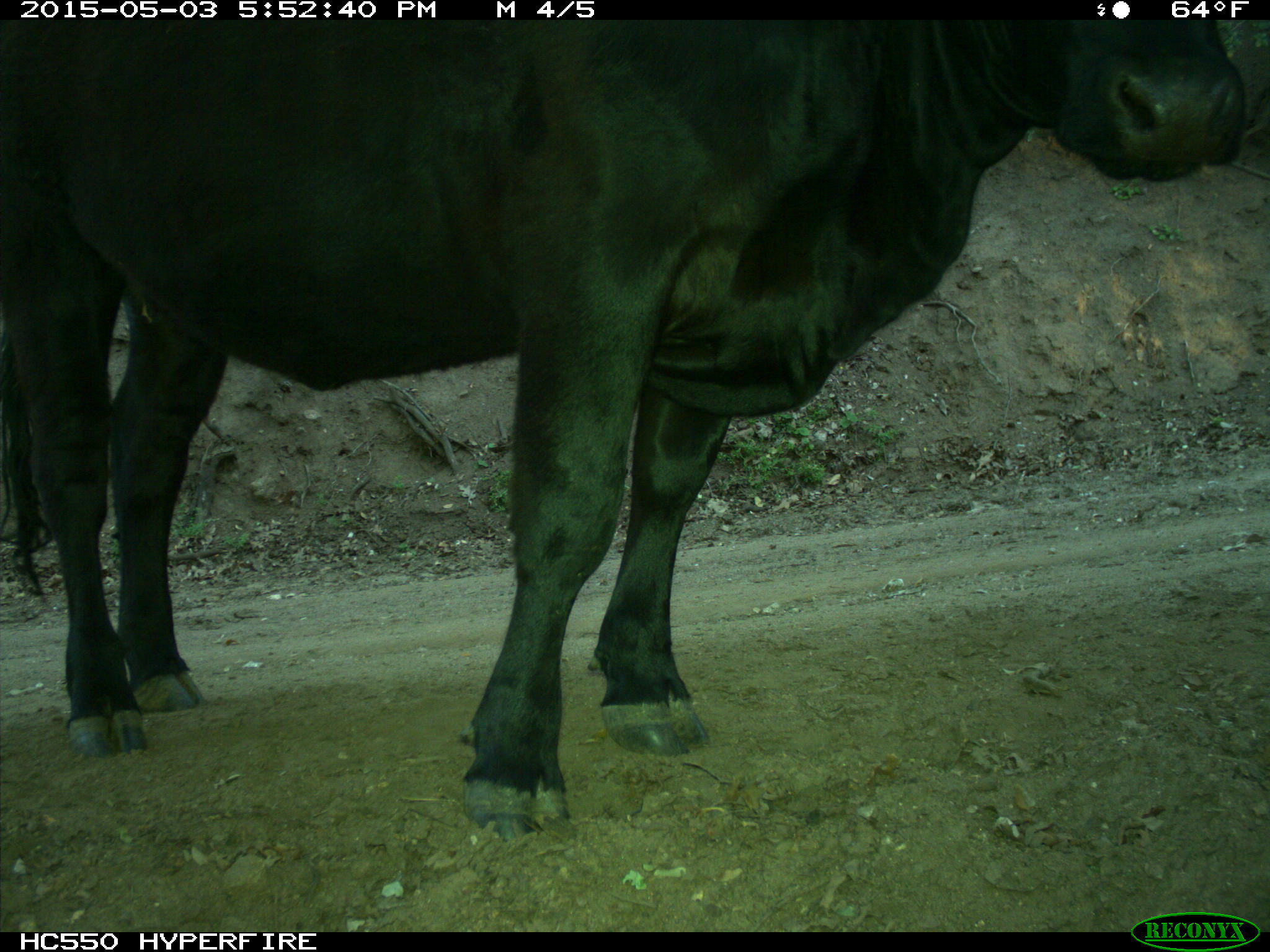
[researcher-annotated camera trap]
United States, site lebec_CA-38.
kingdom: Animalia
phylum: Chordata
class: Mammalia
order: Artiodactyla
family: Bovidae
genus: Bos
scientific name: Bos taurus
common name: domestic cow